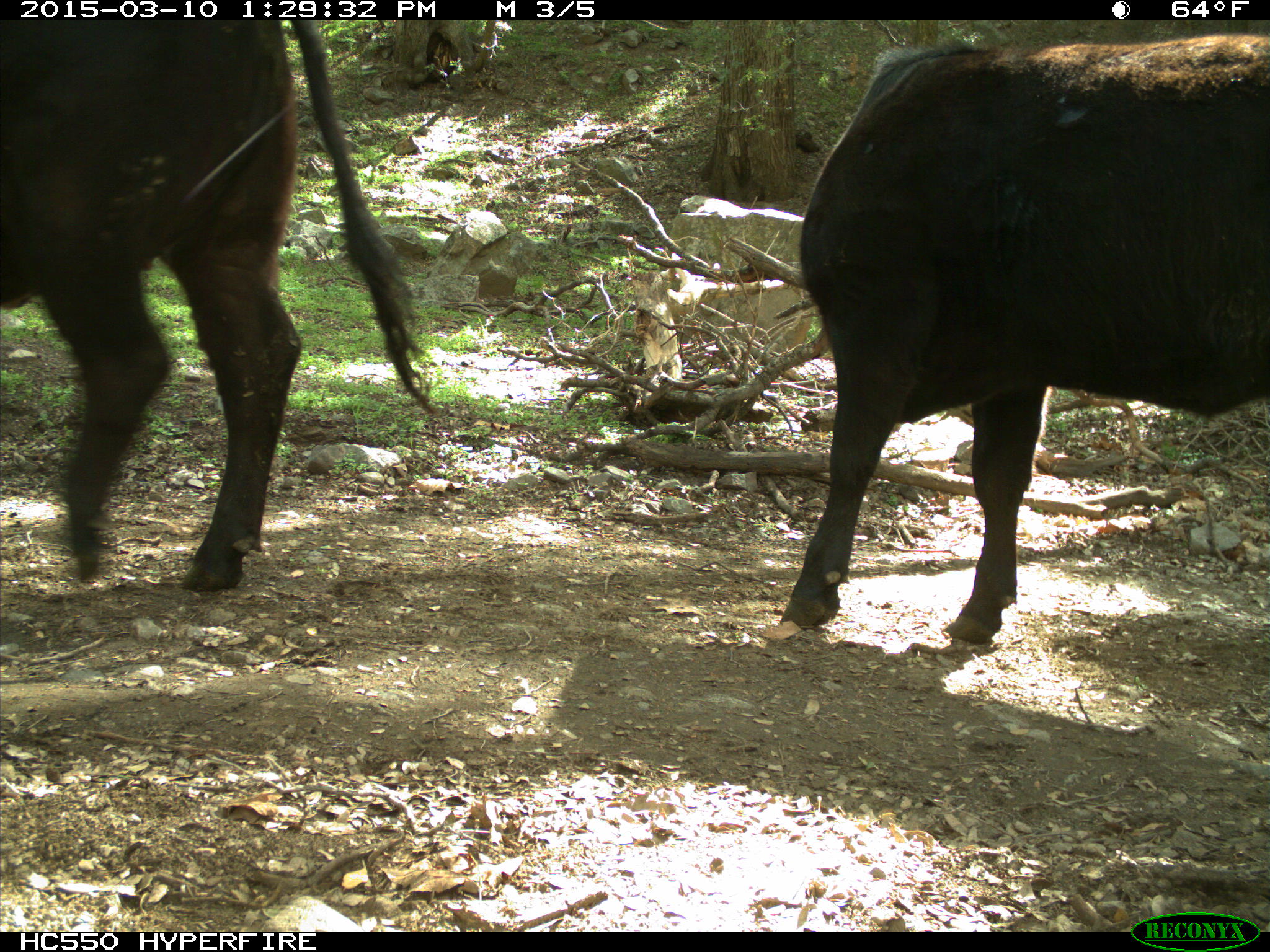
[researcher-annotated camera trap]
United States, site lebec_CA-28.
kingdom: Animalia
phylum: Chordata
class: Mammalia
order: Artiodactyla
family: Bovidae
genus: Bos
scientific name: Bos taurus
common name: domestic cow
Bos taurus (domestic cow).